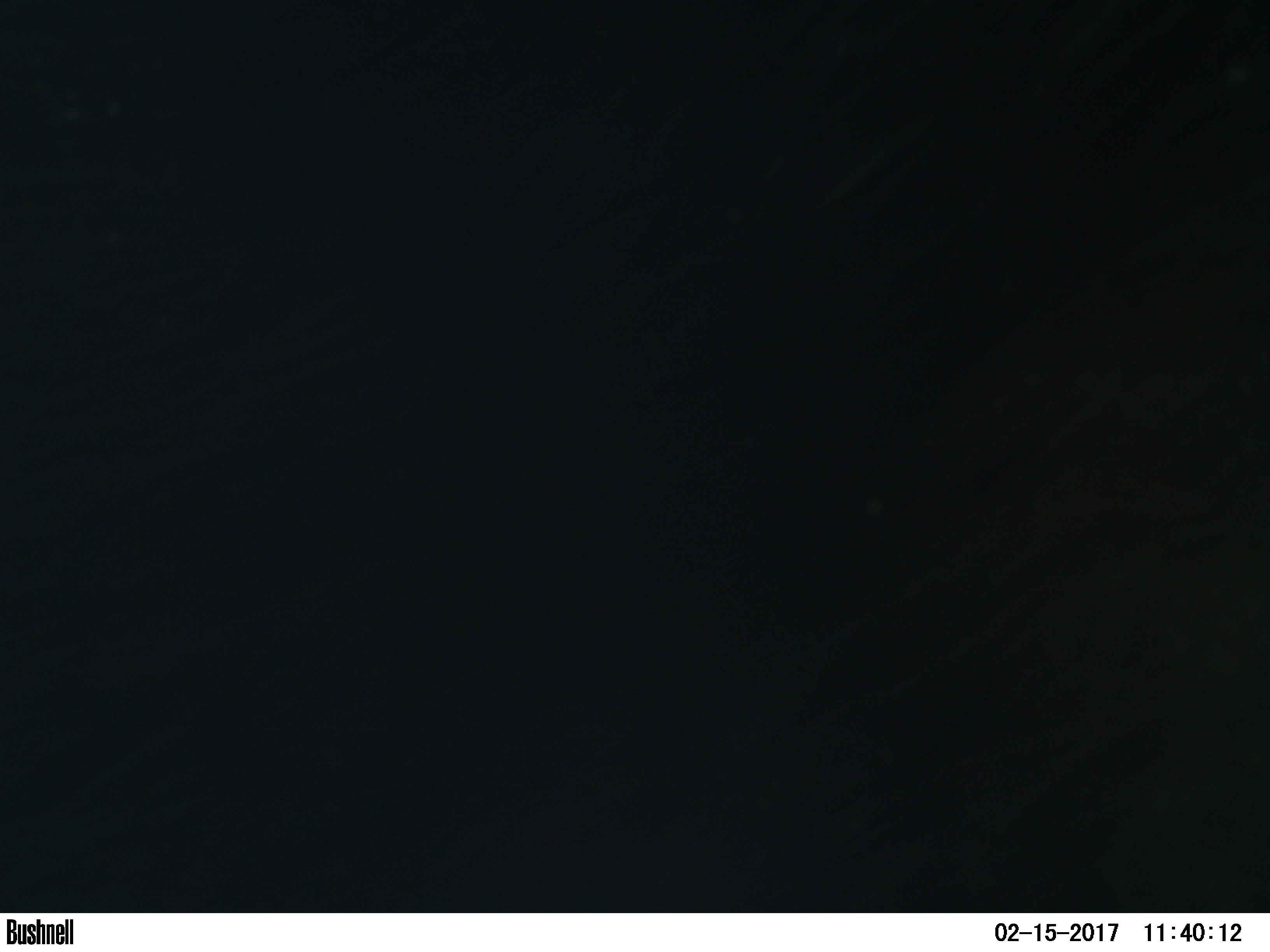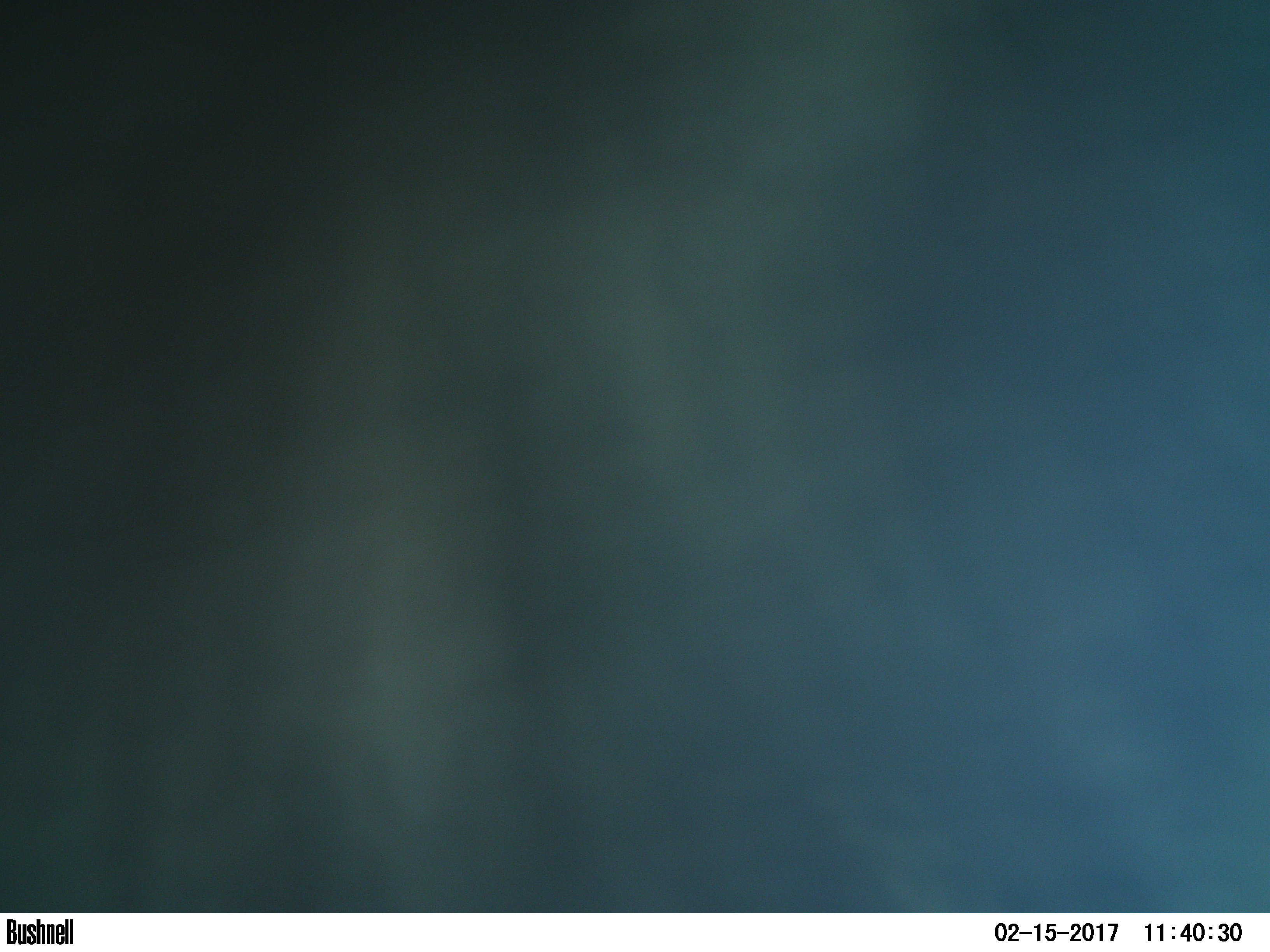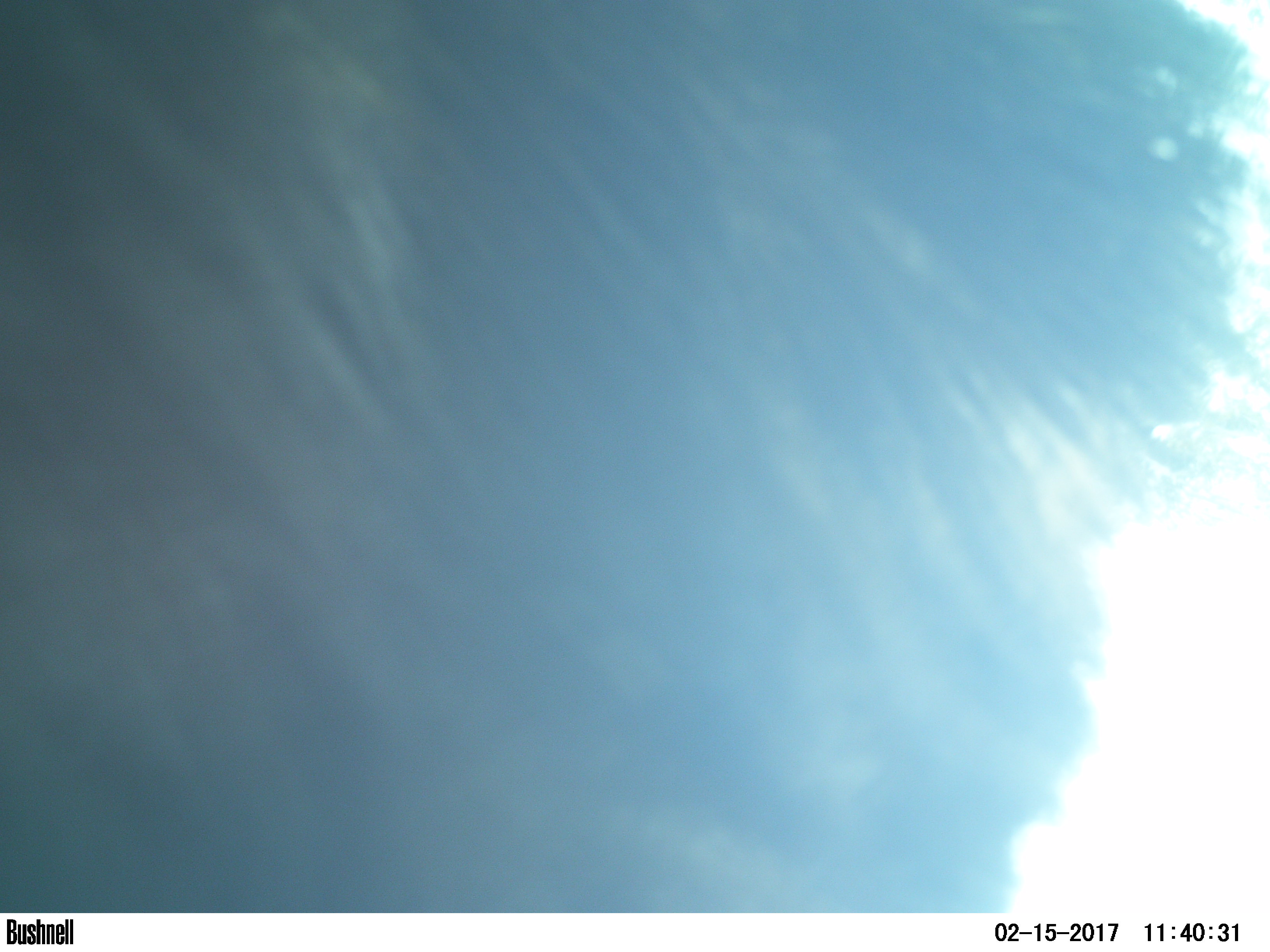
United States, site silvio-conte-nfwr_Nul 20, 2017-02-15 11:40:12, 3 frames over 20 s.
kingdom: Animalia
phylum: Chordata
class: Mammalia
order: Artiodactyla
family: Cervidae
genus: Alces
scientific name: Alces alces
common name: moose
Moose (Alces alces).